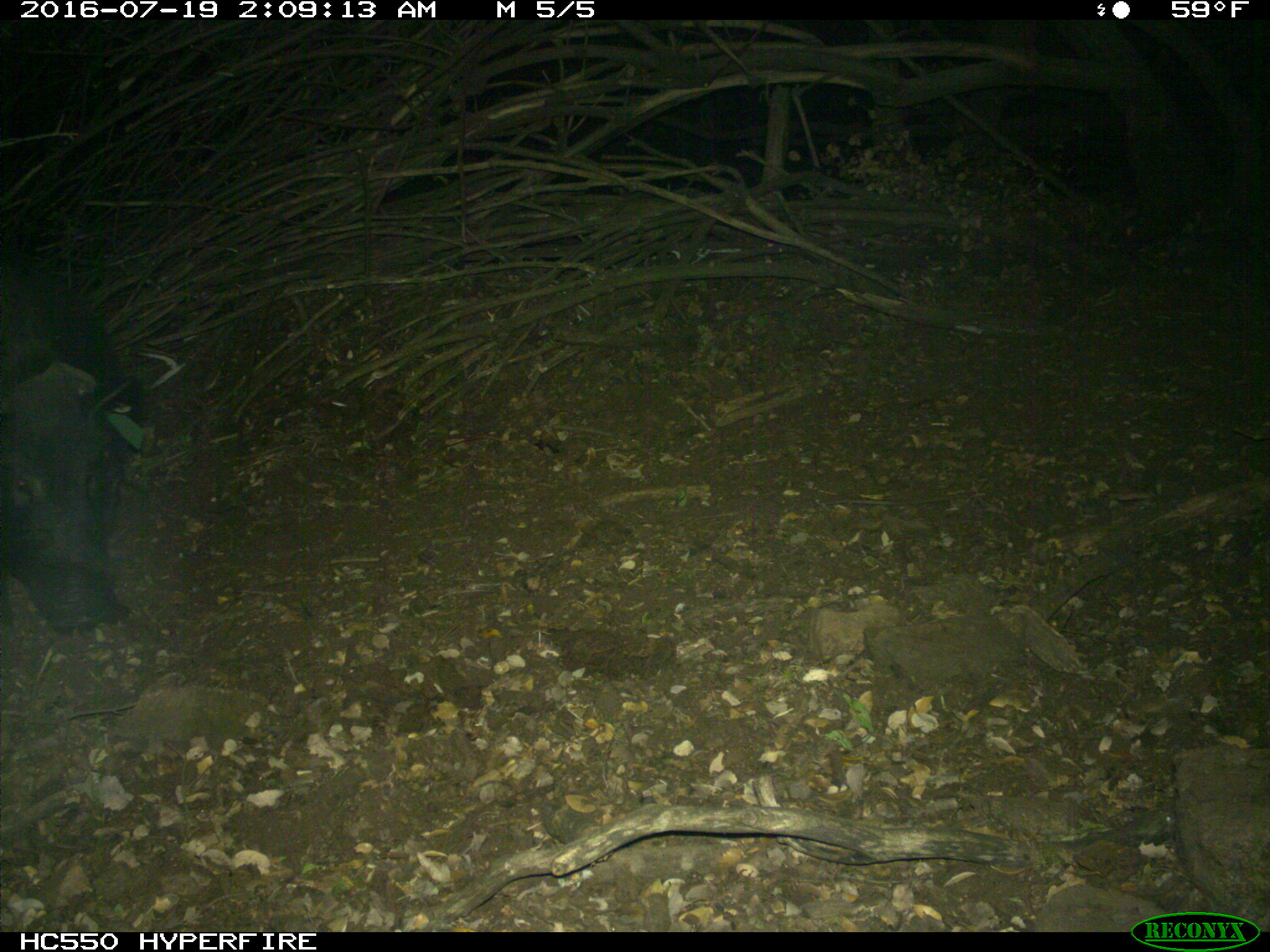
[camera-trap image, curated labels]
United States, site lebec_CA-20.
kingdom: Animalia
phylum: Chordata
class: Mammalia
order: Artiodactyla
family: Suidae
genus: Sus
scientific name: Sus scrofa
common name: wild boar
Sus scrofa (wild boar).